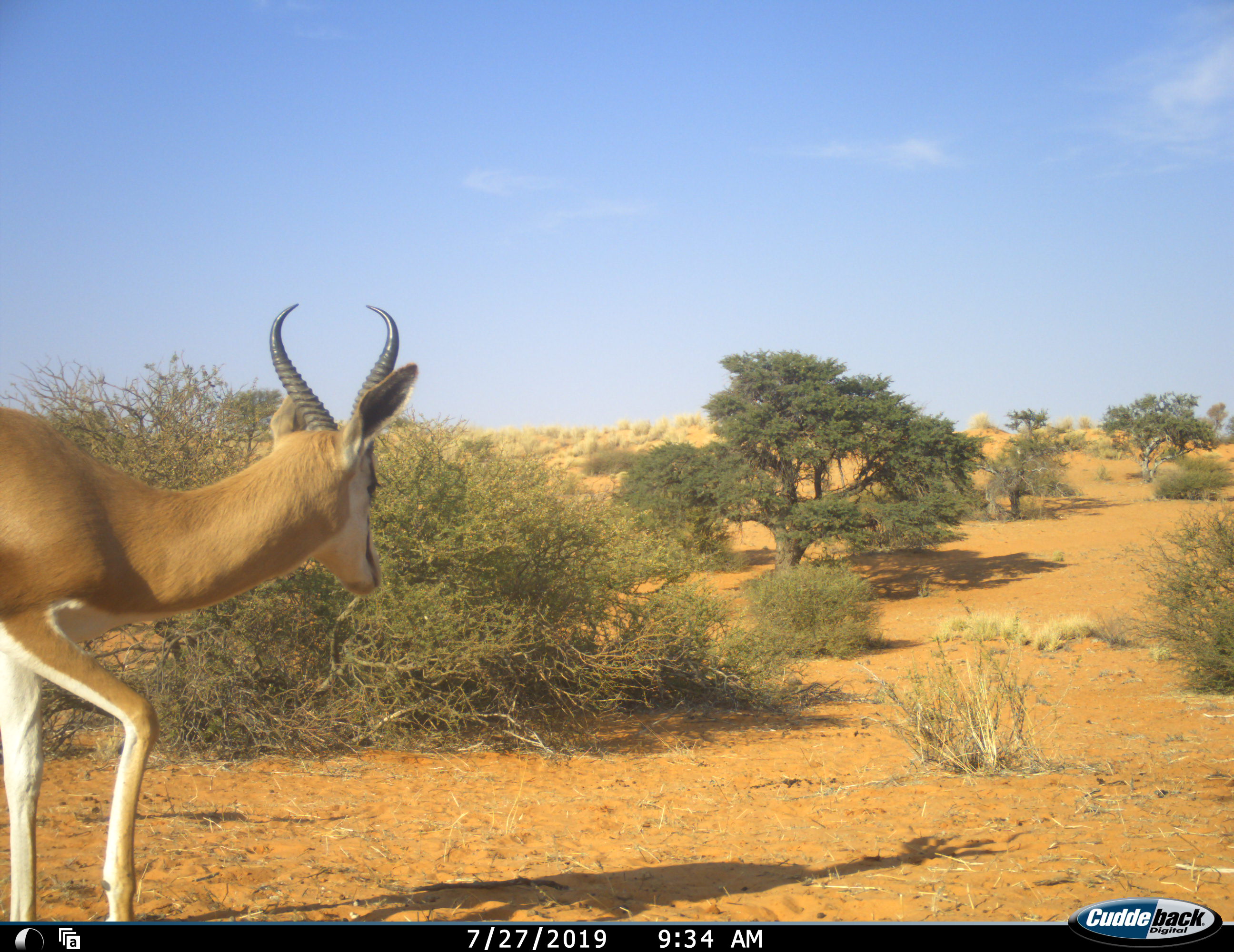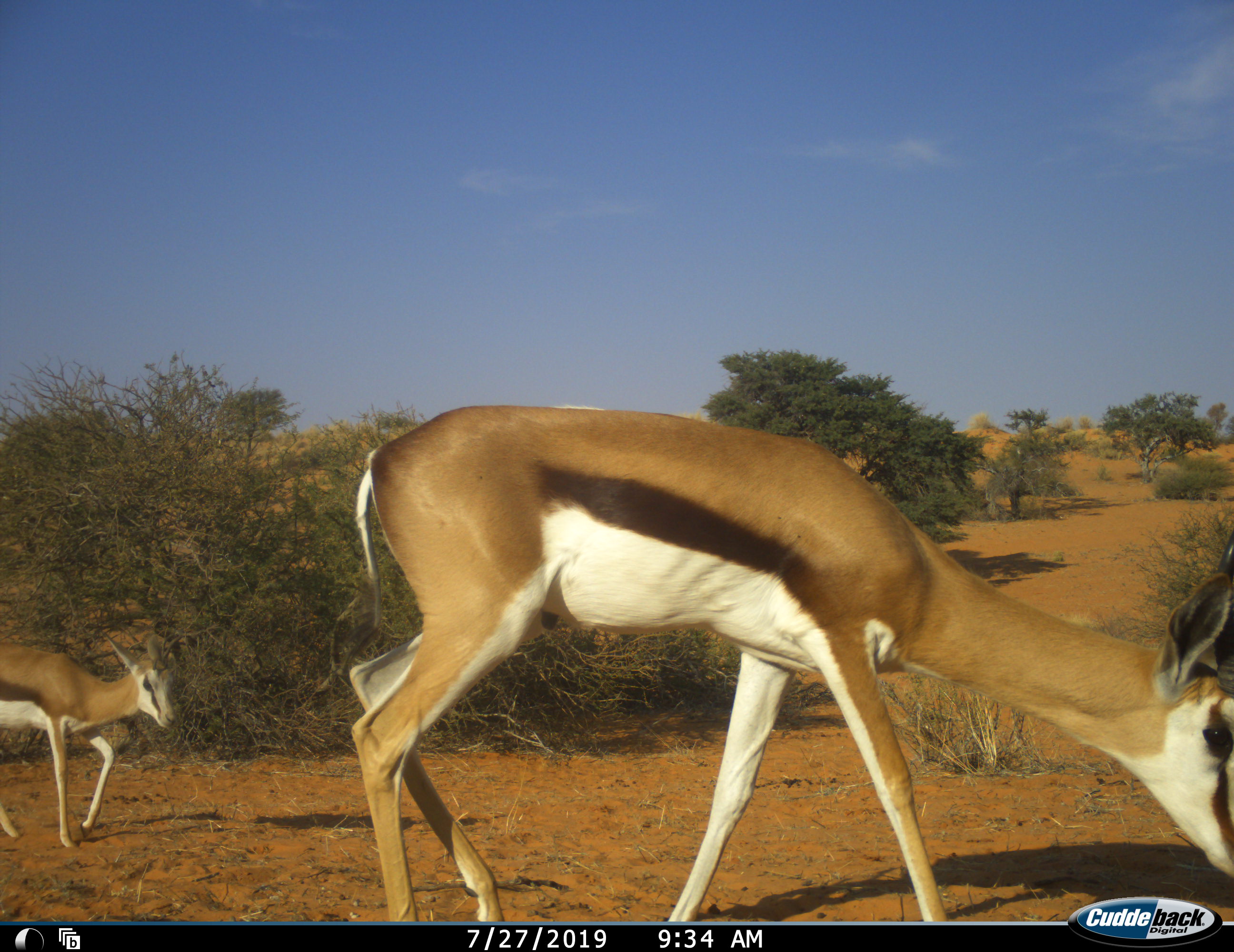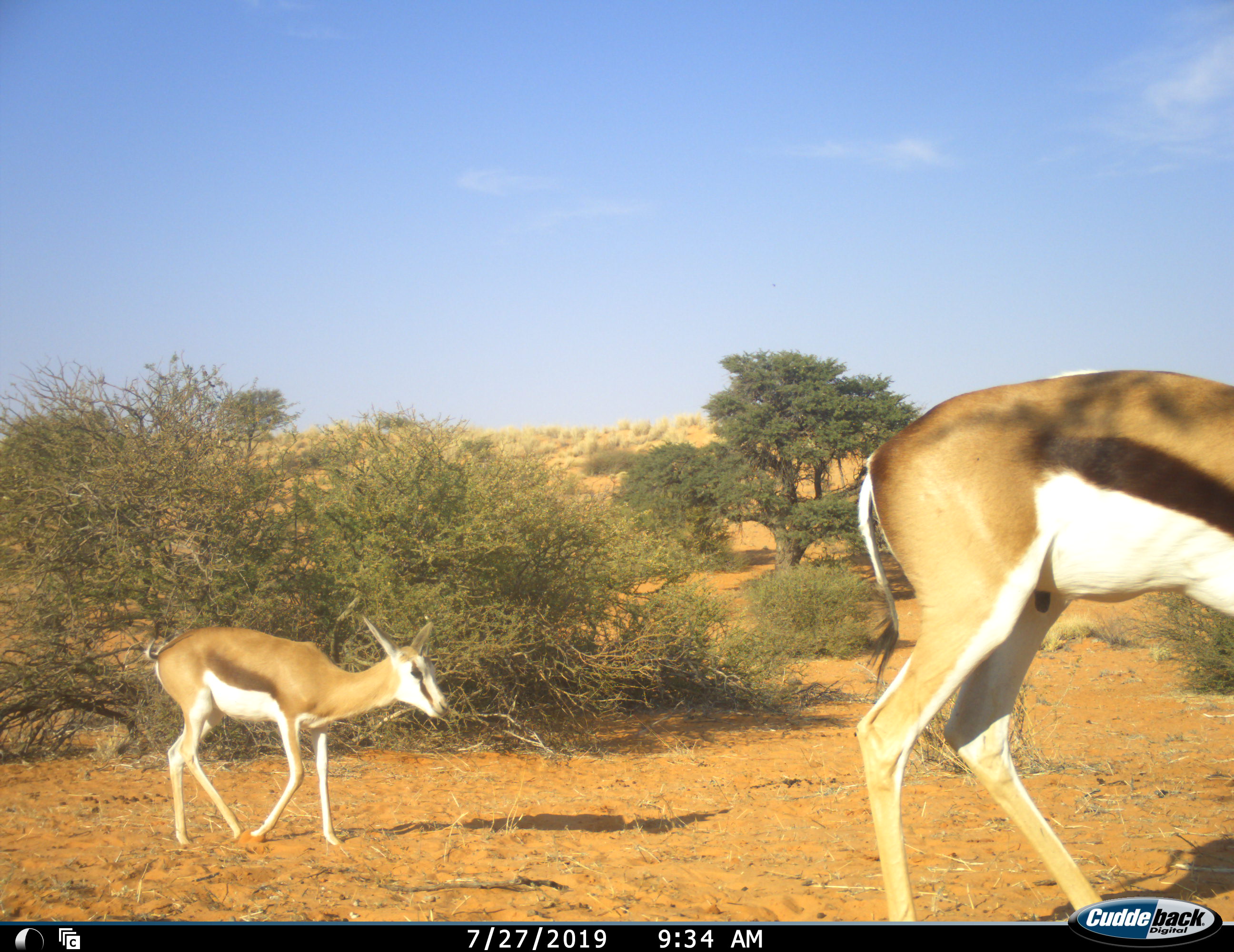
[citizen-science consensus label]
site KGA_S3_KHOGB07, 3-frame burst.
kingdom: Animalia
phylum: Chordata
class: Mammalia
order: Artiodactyla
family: Bovidae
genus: Antidorcas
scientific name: Antidorcas marsupialis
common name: springbok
Springbok (Antidorcas marsupialis), count 2. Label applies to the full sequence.